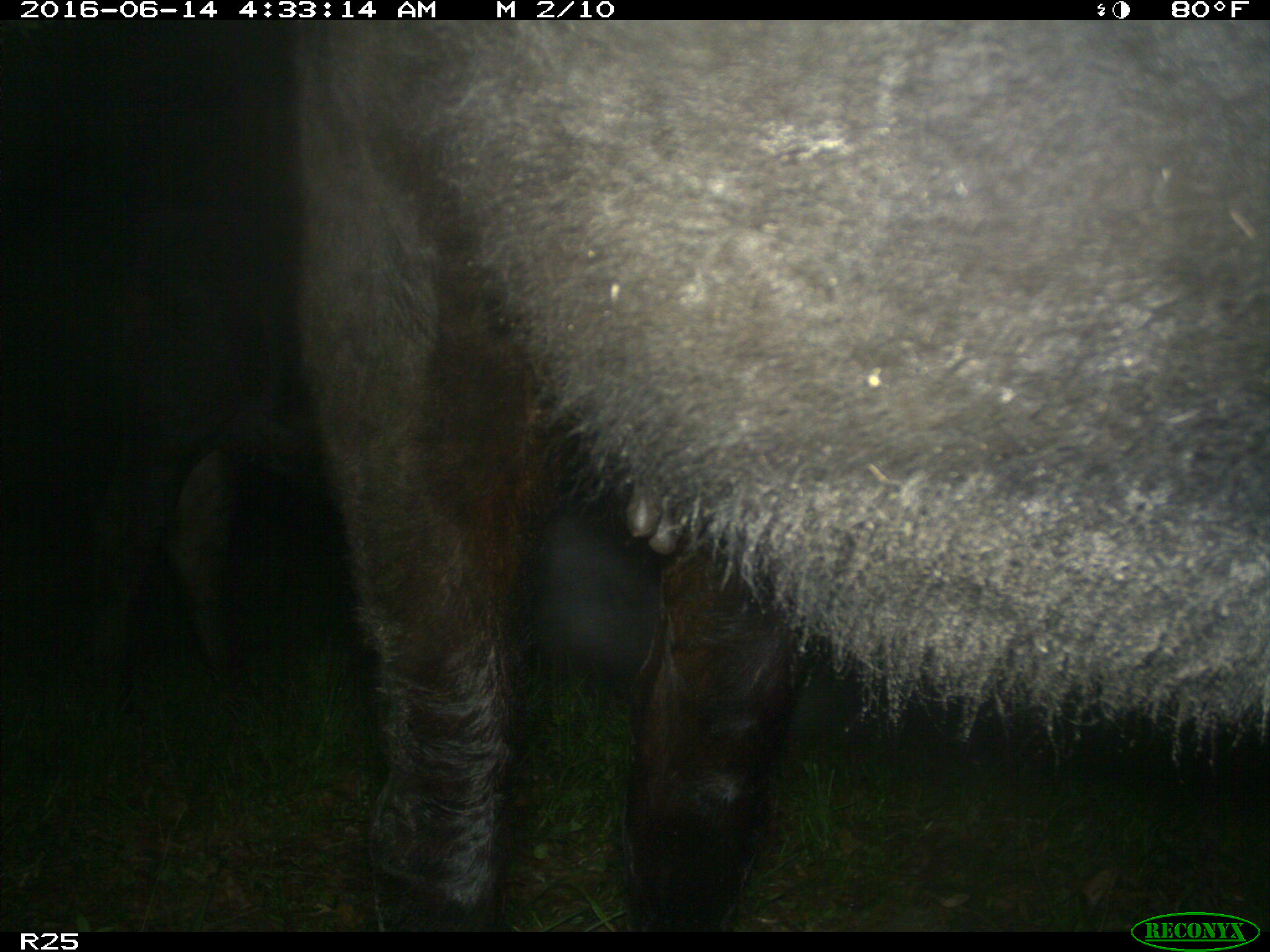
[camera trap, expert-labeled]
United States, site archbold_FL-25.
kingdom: Animalia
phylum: Chordata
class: Mammalia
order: Artiodactyla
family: Bovidae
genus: Bos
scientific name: Bos taurus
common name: domestic cow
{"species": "Bos taurus (domestic cow)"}